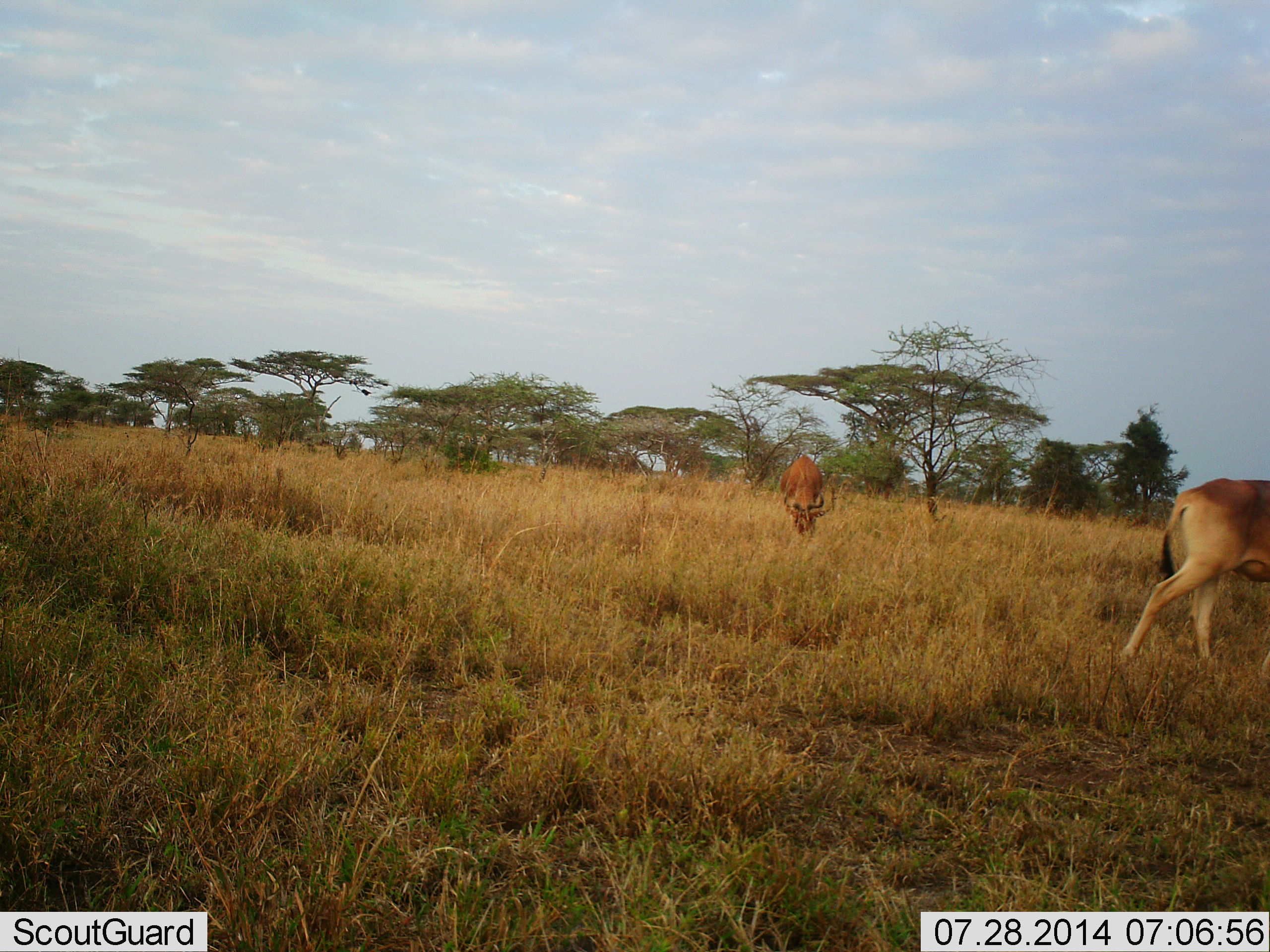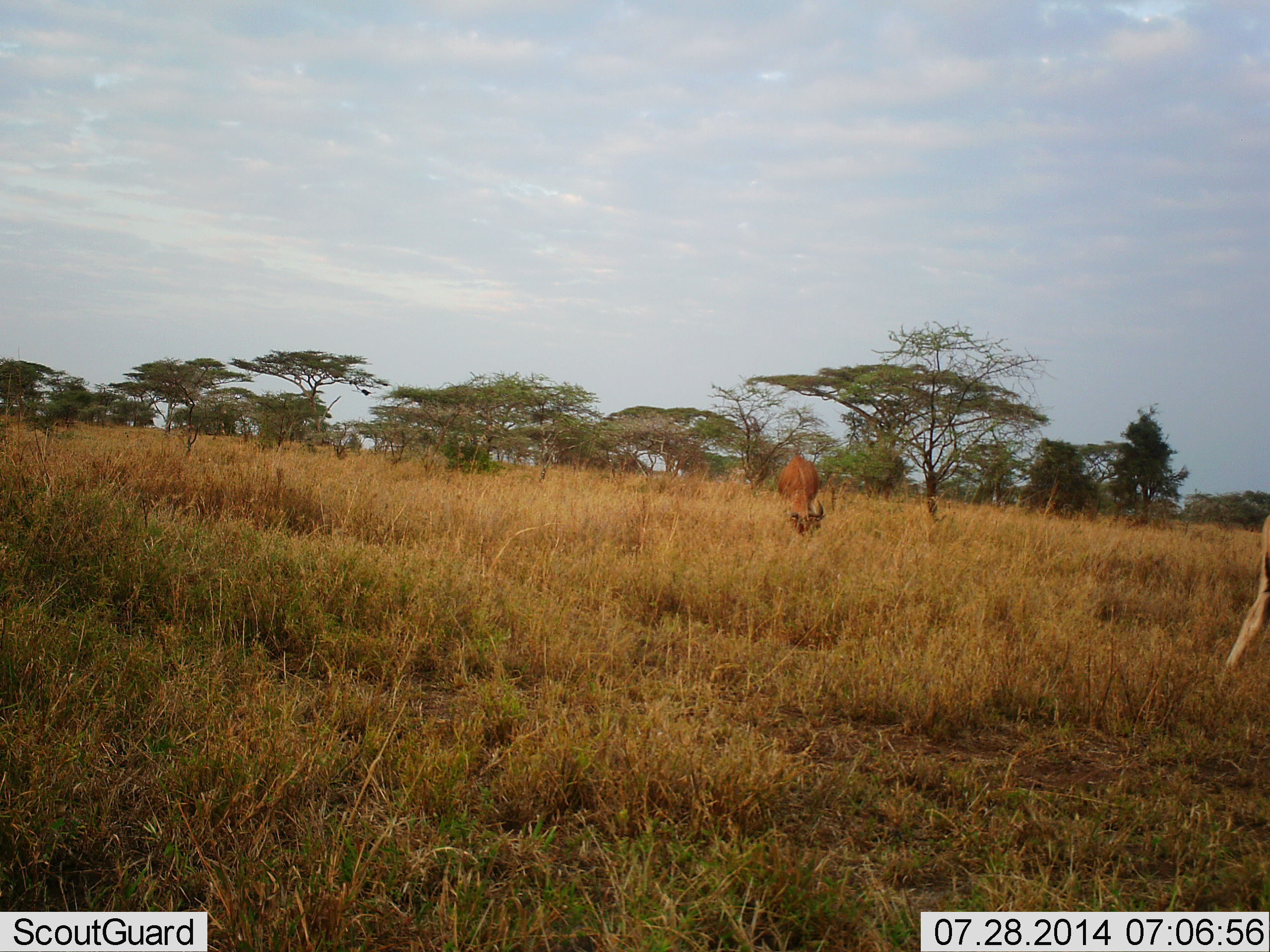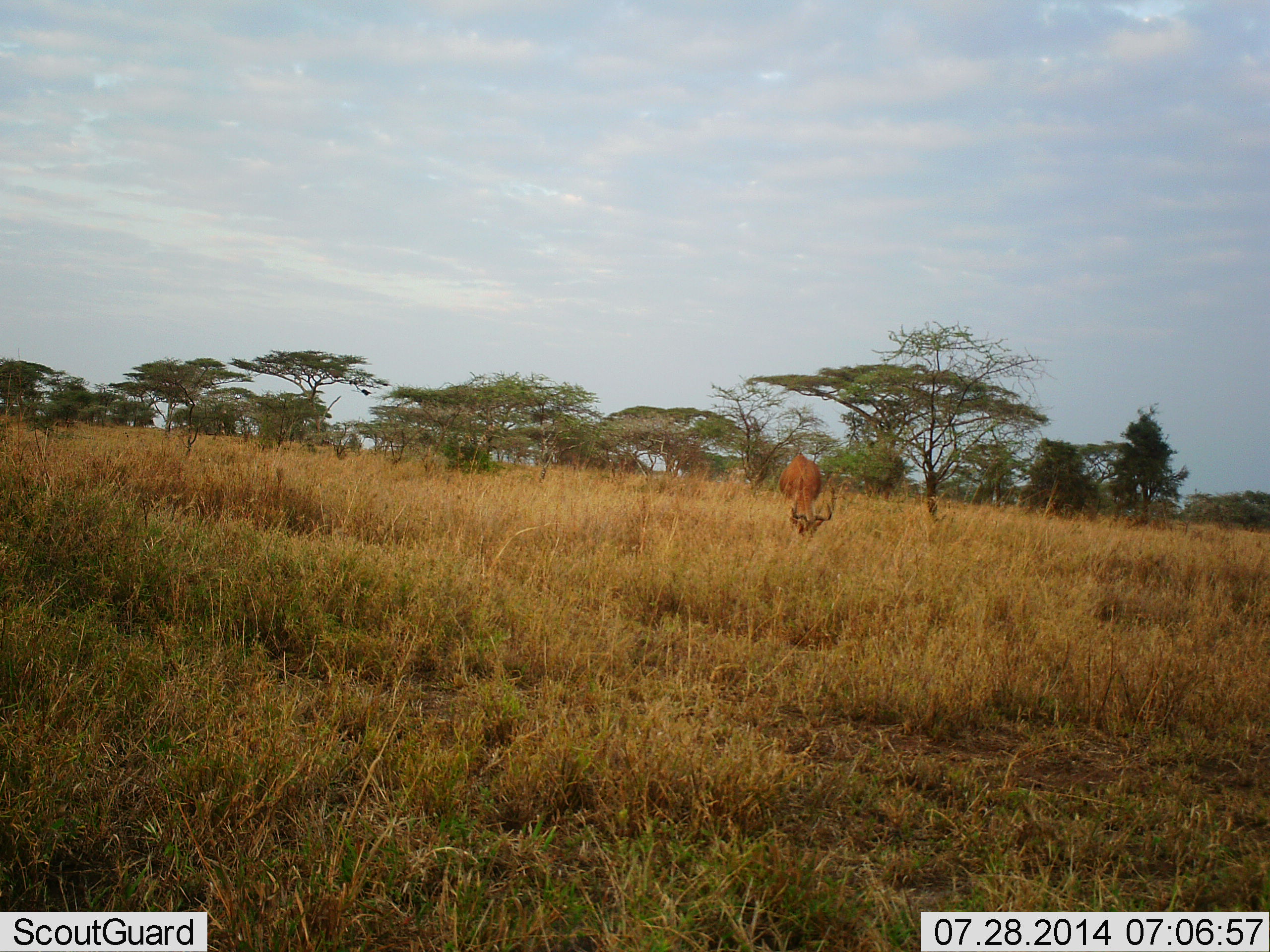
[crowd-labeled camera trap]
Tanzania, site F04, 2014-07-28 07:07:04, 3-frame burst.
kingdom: Animalia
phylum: Chordata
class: Mammalia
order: Artiodactyla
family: Bovidae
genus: Alcelaphus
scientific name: Alcelaphus buselaphus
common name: hartebeest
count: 2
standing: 10%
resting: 0%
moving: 90%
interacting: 0%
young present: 0%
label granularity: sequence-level